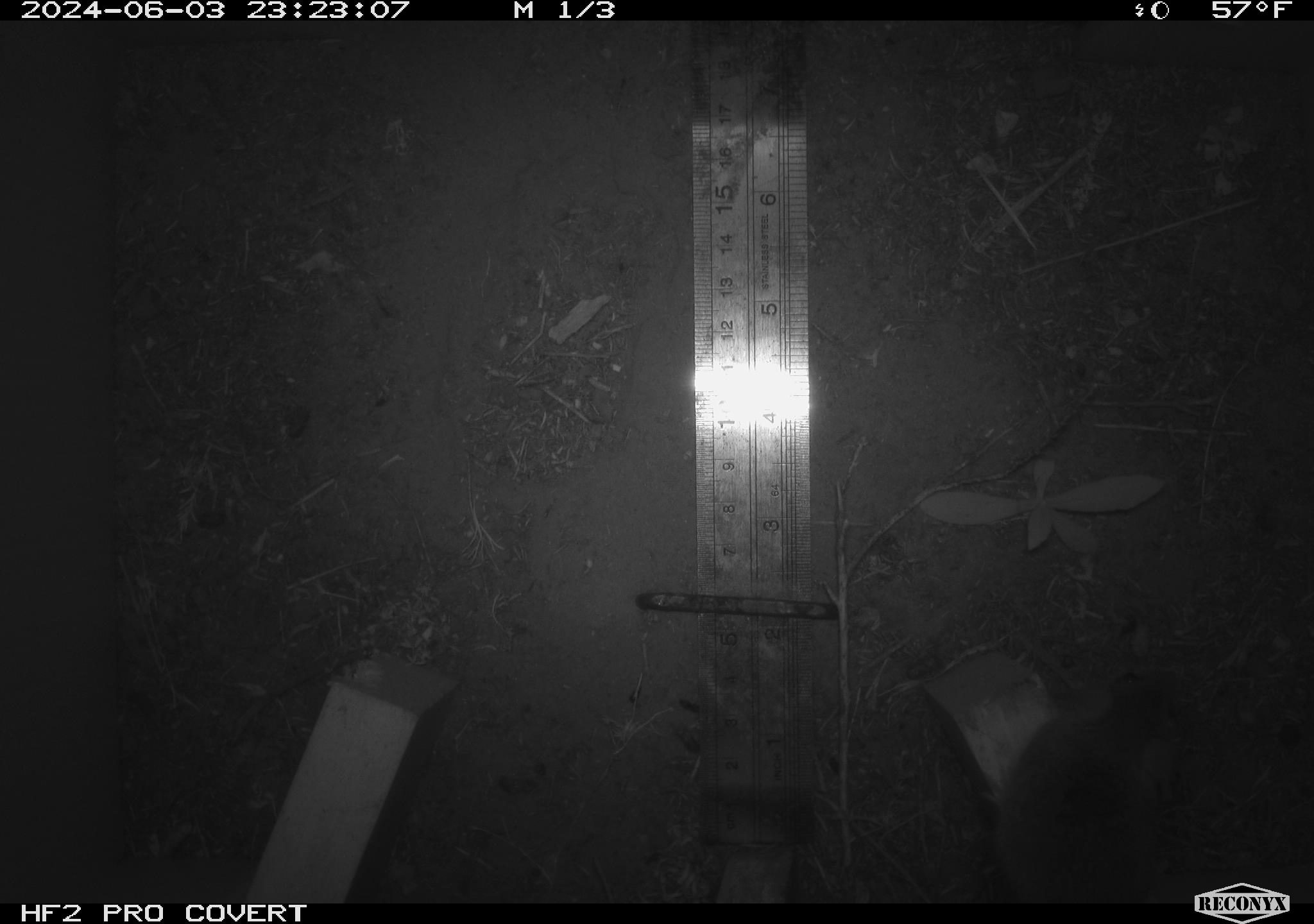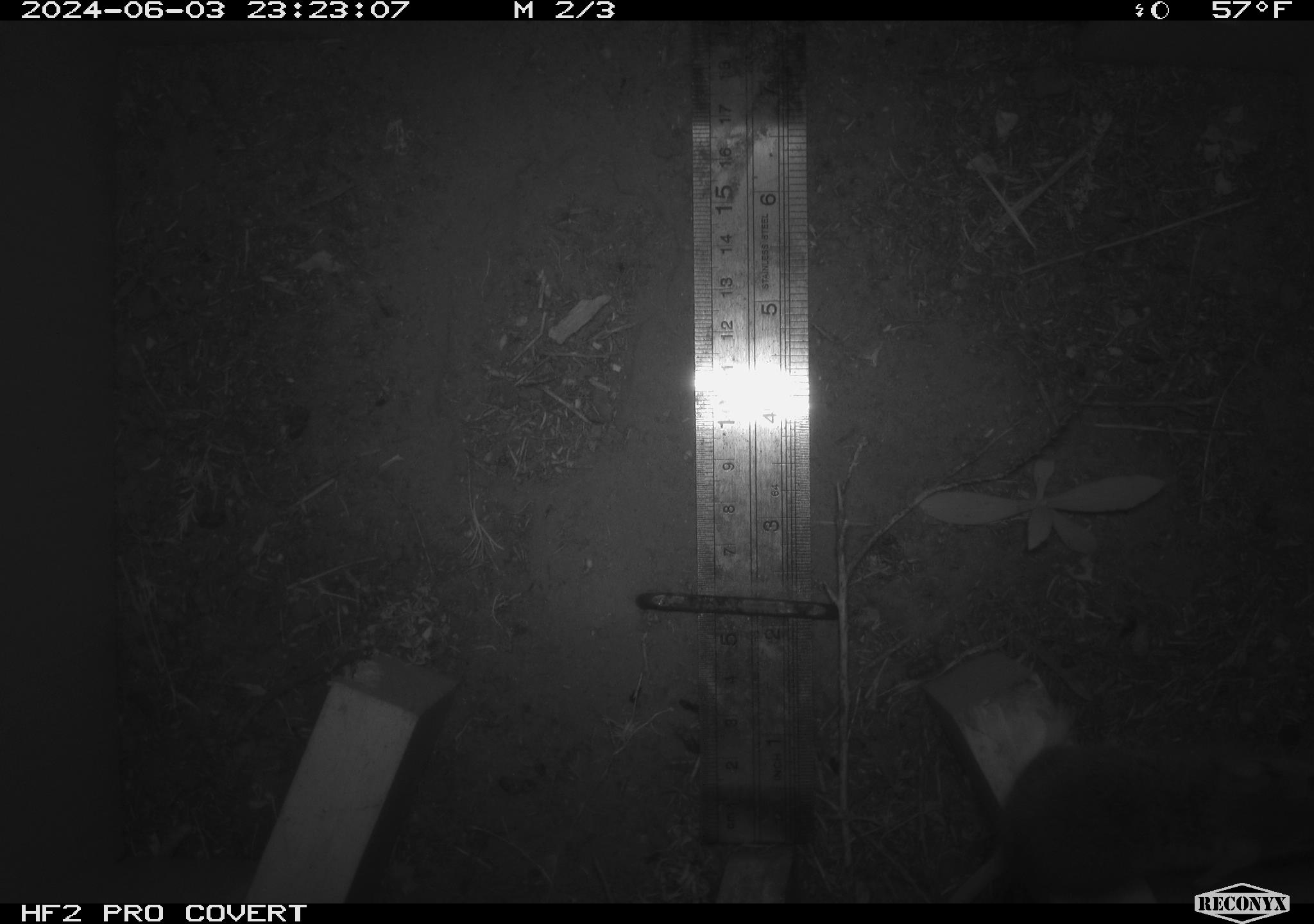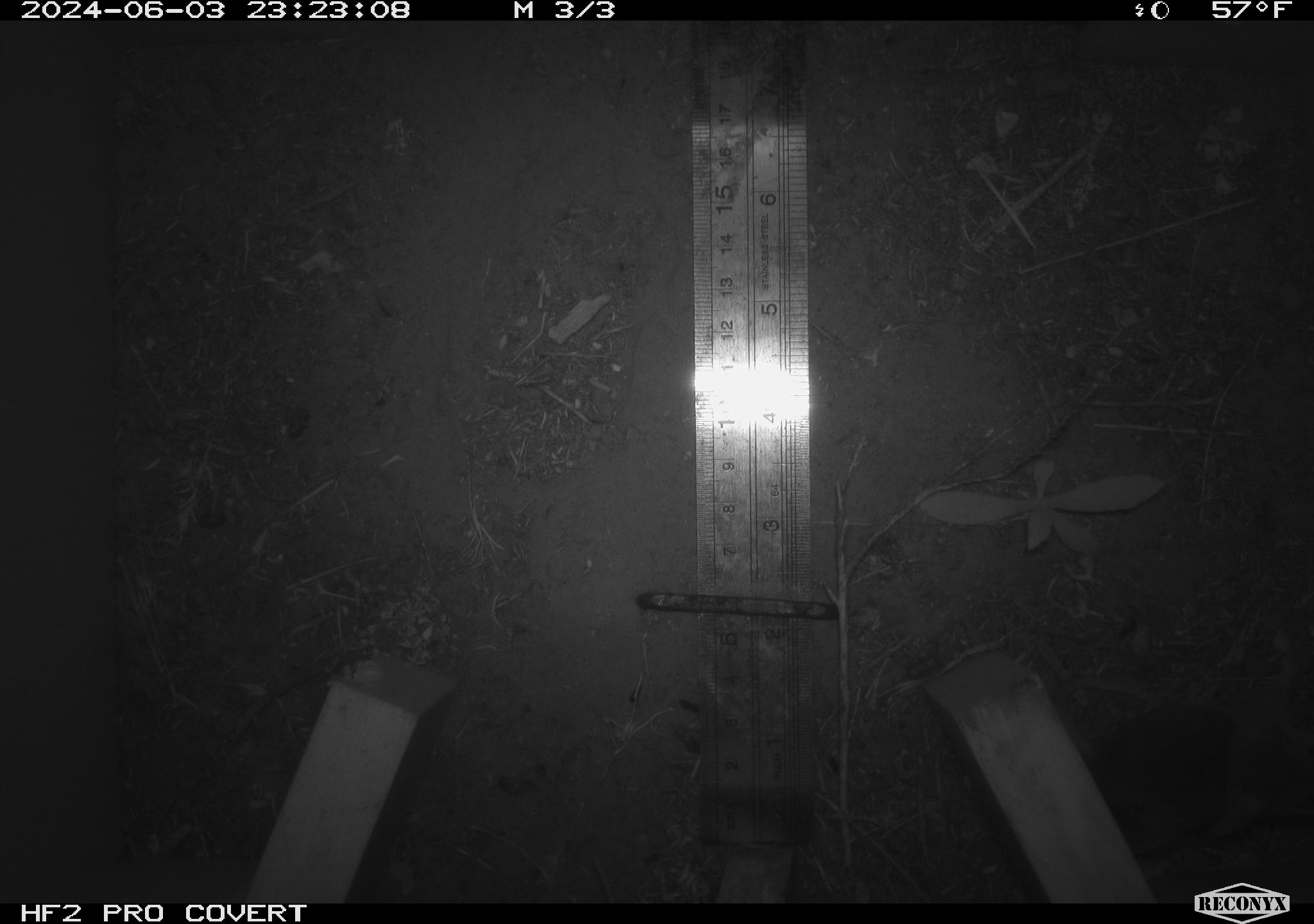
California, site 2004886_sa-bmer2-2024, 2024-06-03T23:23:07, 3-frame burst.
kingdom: Animalia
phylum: Chordata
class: Mammalia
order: Rodentia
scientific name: Rodentia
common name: mouse species